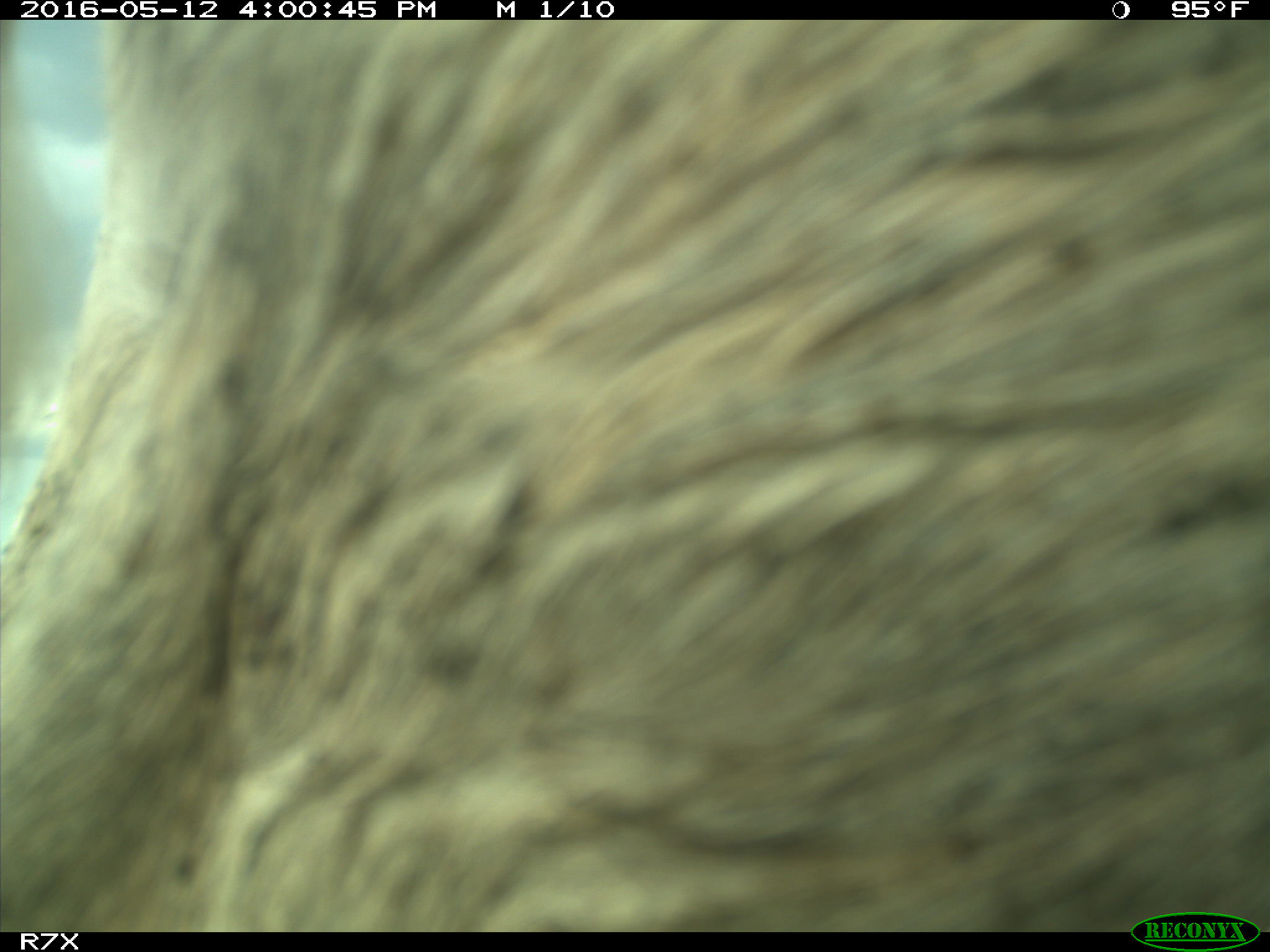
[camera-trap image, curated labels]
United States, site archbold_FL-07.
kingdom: Animalia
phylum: Chordata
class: Mammalia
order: Artiodactyla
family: Bovidae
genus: Bos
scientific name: Bos taurus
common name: domestic cow